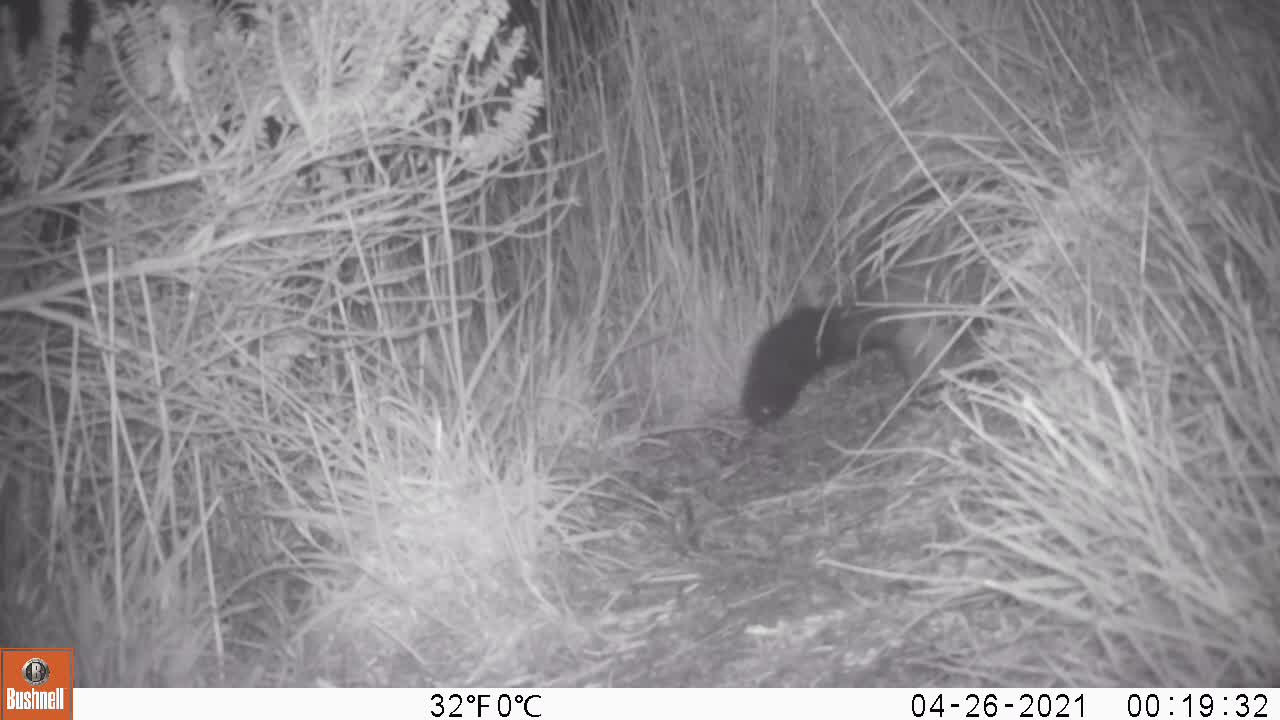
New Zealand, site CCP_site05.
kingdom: Animalia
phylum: Chordata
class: Mammalia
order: Diprotodontia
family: Phalangeridae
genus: Trichosurus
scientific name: Trichosurus vulpecula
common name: common brushtail possum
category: possum